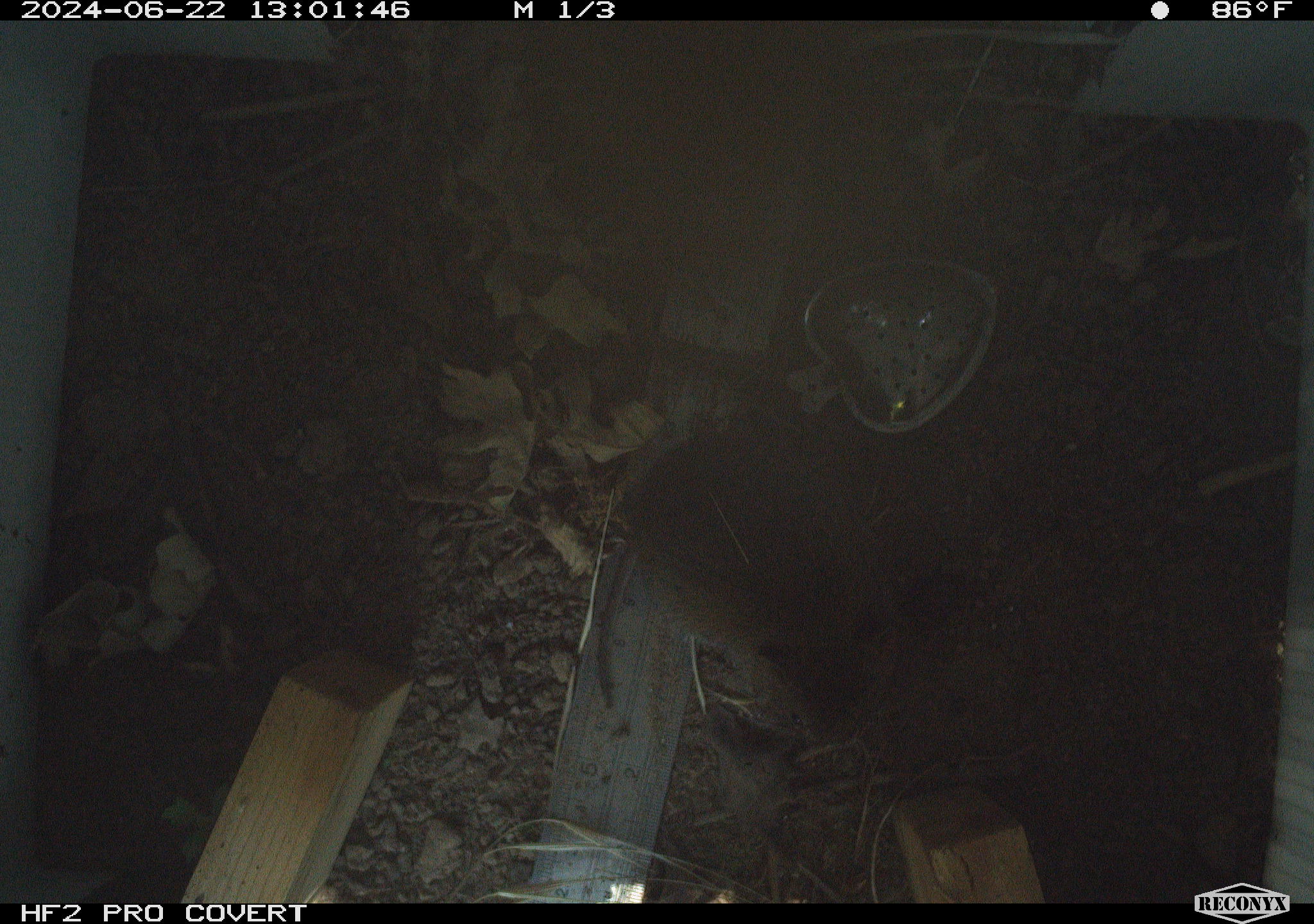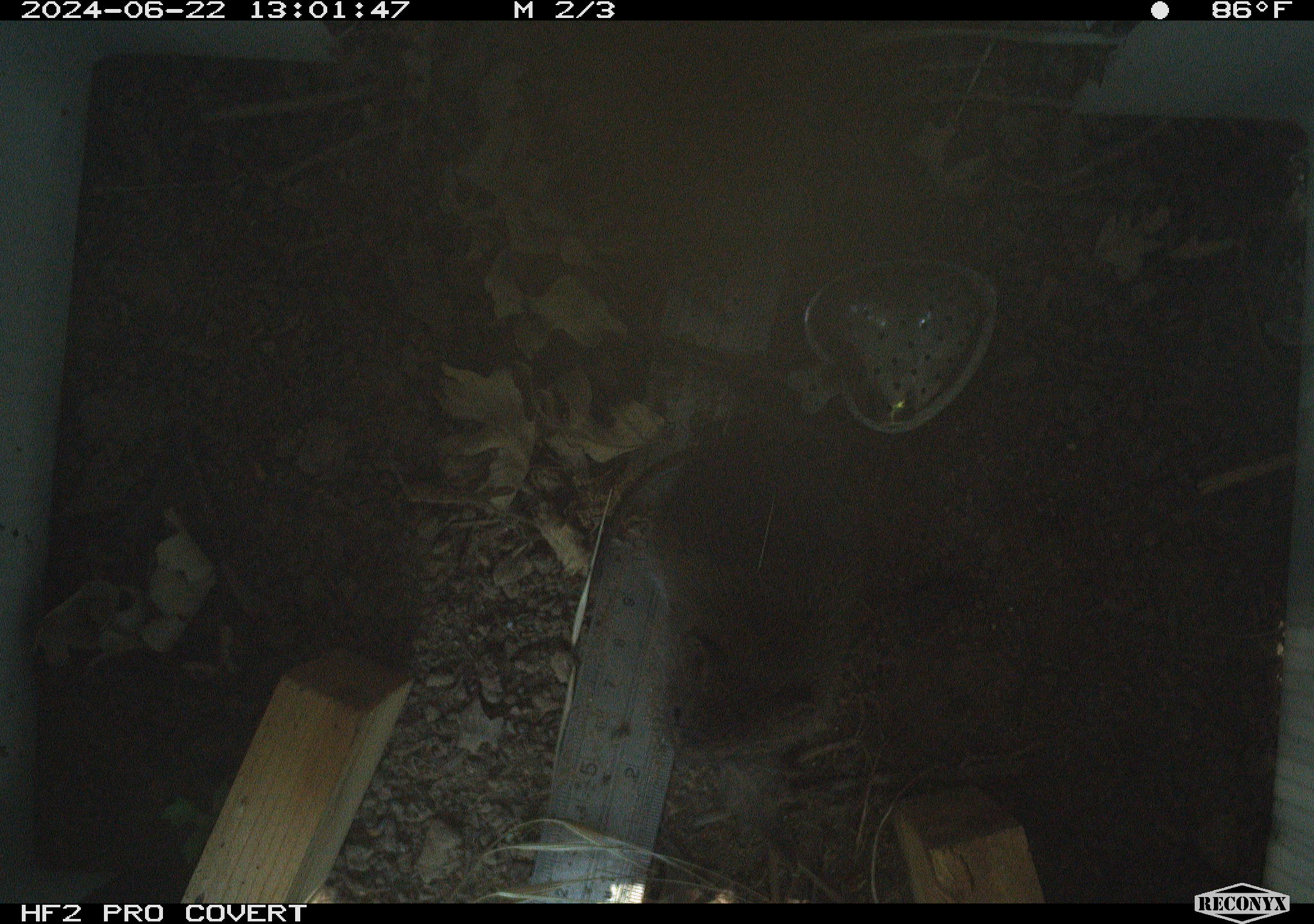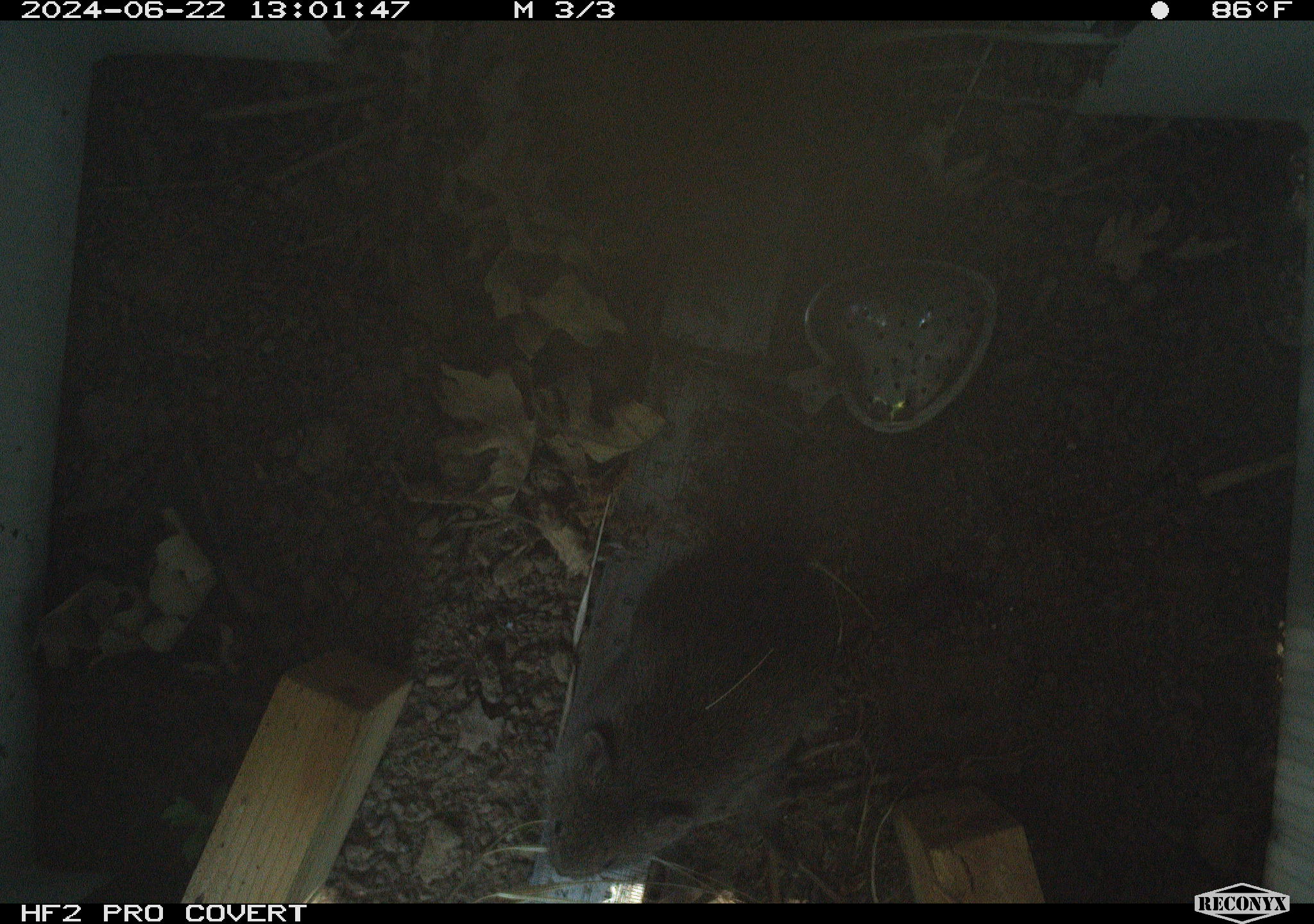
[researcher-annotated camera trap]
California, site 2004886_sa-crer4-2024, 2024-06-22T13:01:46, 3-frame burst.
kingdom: Animalia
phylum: Chordata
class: Mammalia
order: Rodentia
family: Cricetidae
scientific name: Arvicolinae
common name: voles, lemmings, and muskrats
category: arvicolinae subfamily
Arvicolinae subfamily (voles, lemmings, and muskrats) (Arvicolinae).